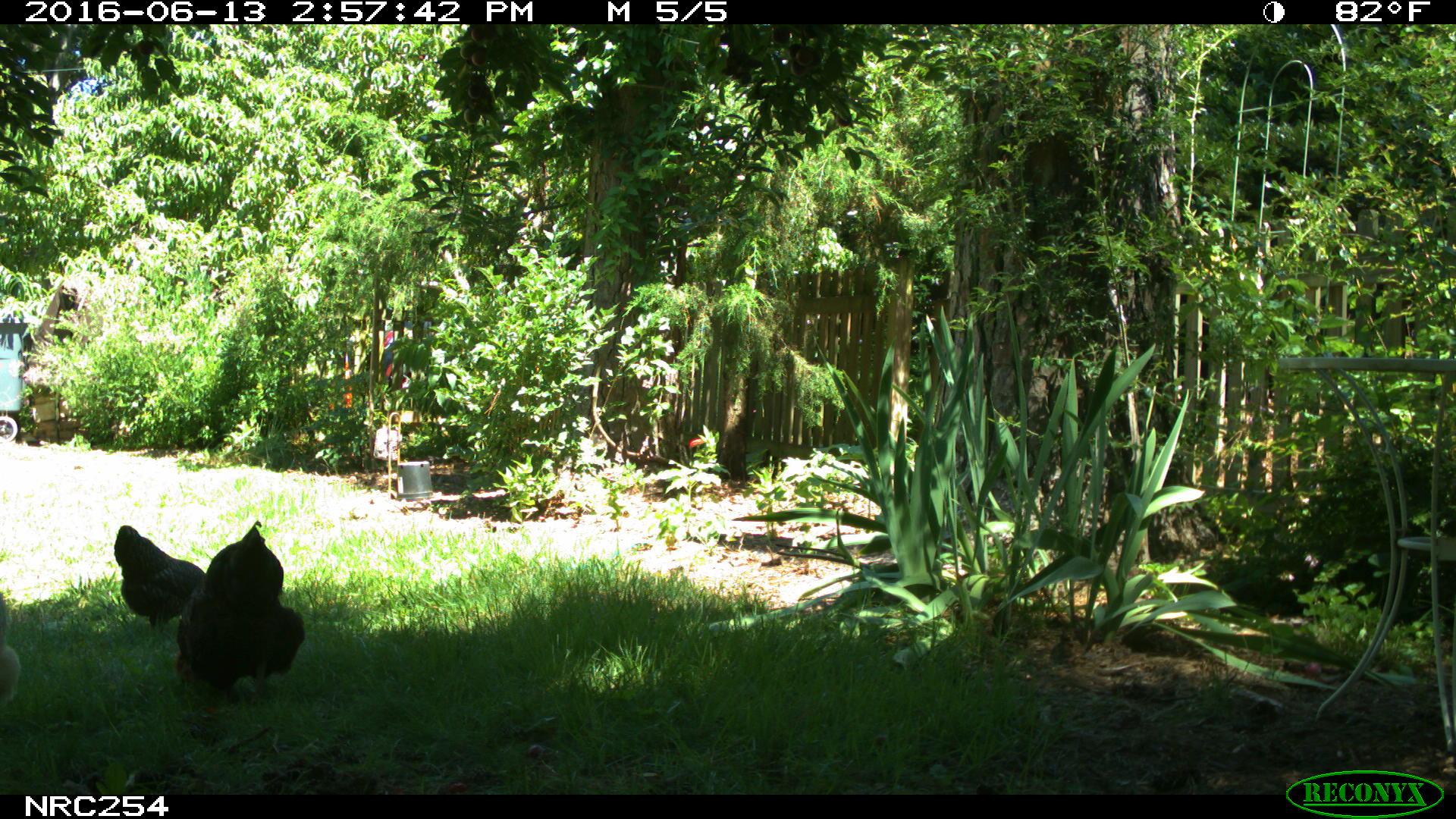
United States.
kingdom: Animalia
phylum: Chordata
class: Aves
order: Galliformes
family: Phasianidae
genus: Gallus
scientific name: Gallus gallus domesticus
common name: domestic chicken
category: Chicken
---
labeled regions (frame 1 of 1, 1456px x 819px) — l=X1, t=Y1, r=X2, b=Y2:
Chicken: l=169, t=509, r=307, b=695; l=106, t=522, r=209, b=628